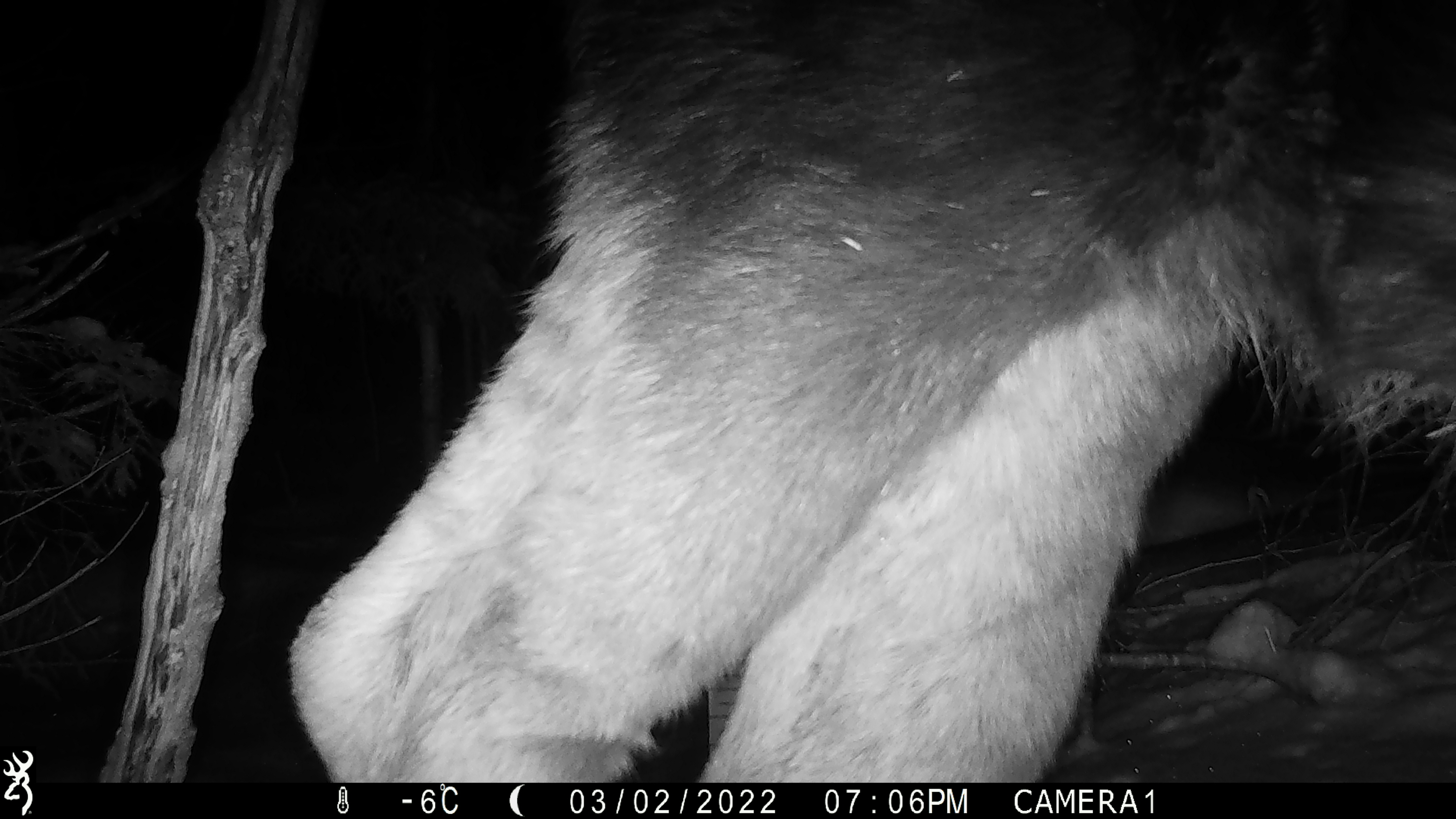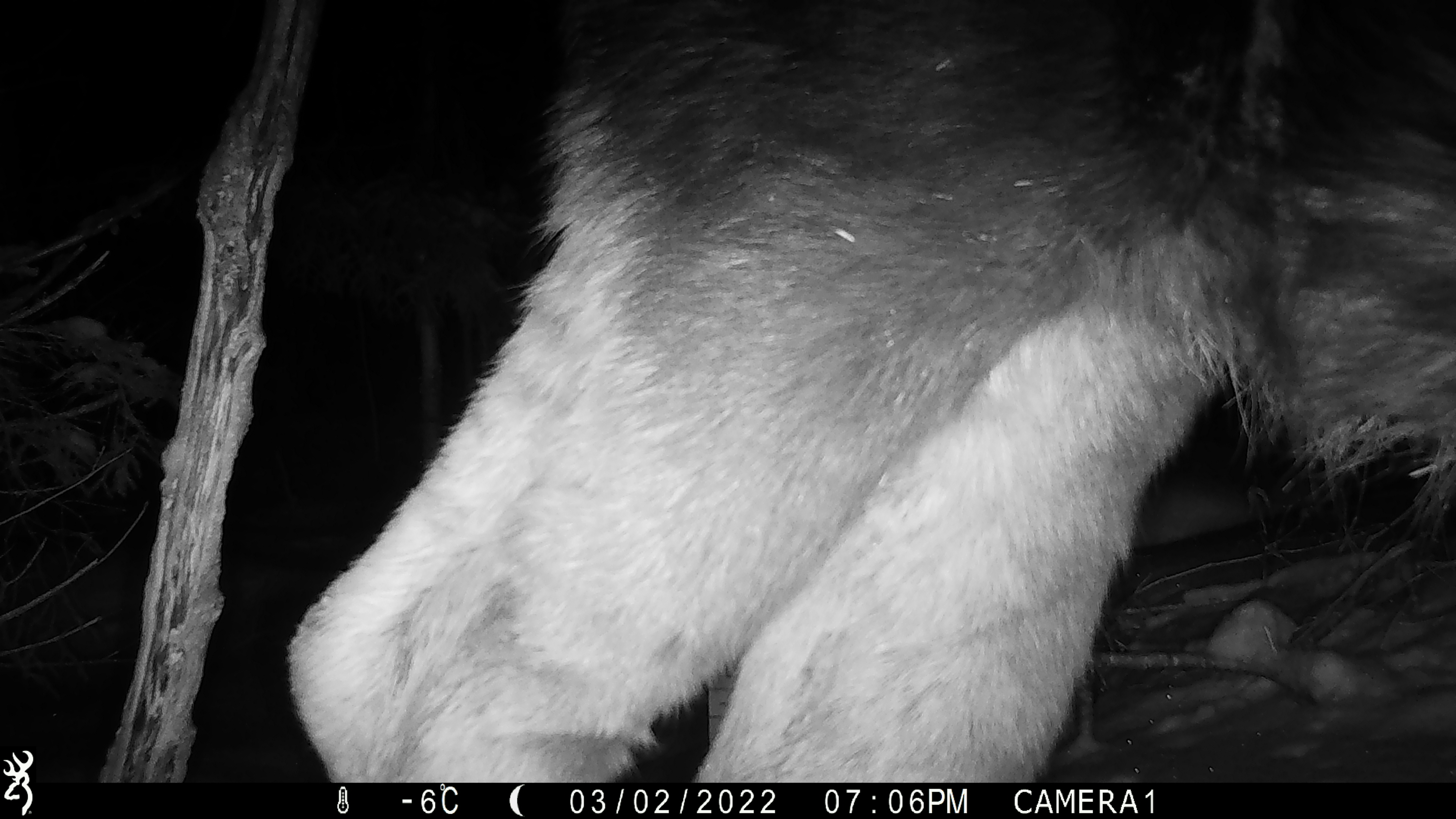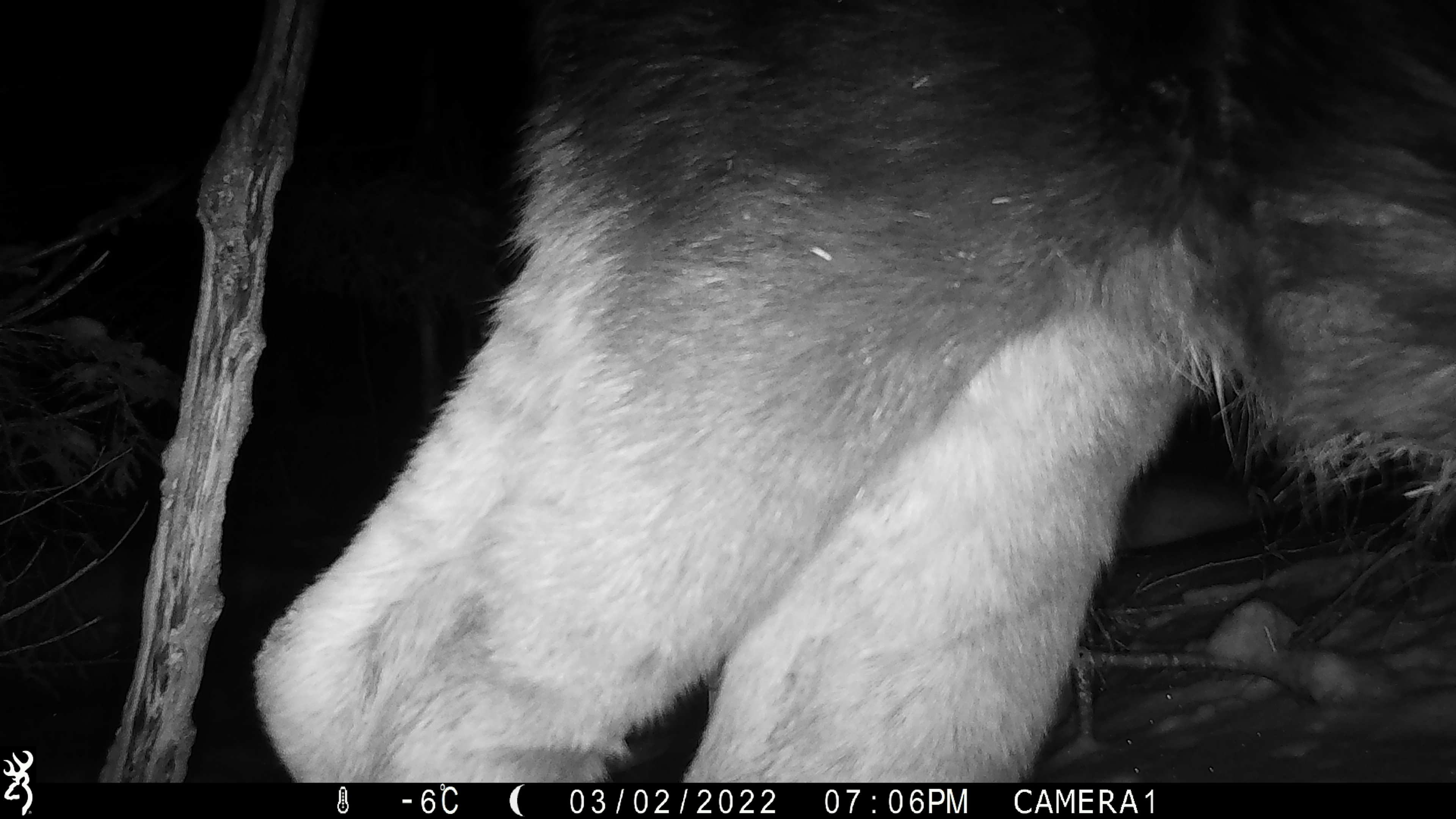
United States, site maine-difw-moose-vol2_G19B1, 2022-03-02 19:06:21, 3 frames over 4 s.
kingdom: Animalia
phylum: Chordata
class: Mammalia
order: Artiodactyla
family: Cervidae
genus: Alces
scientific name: Alces alces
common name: moose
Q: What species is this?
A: Moose (Alces alces).